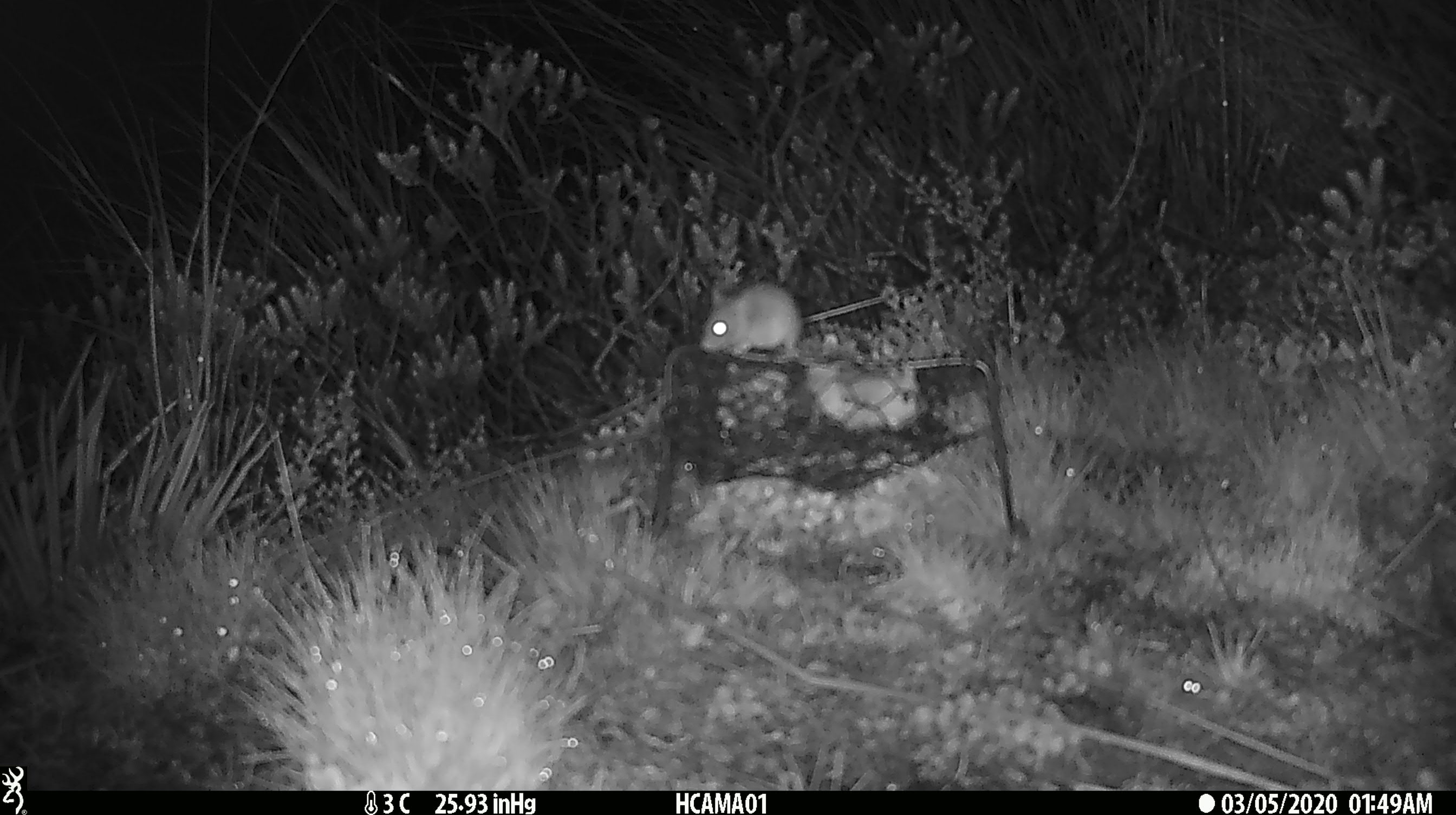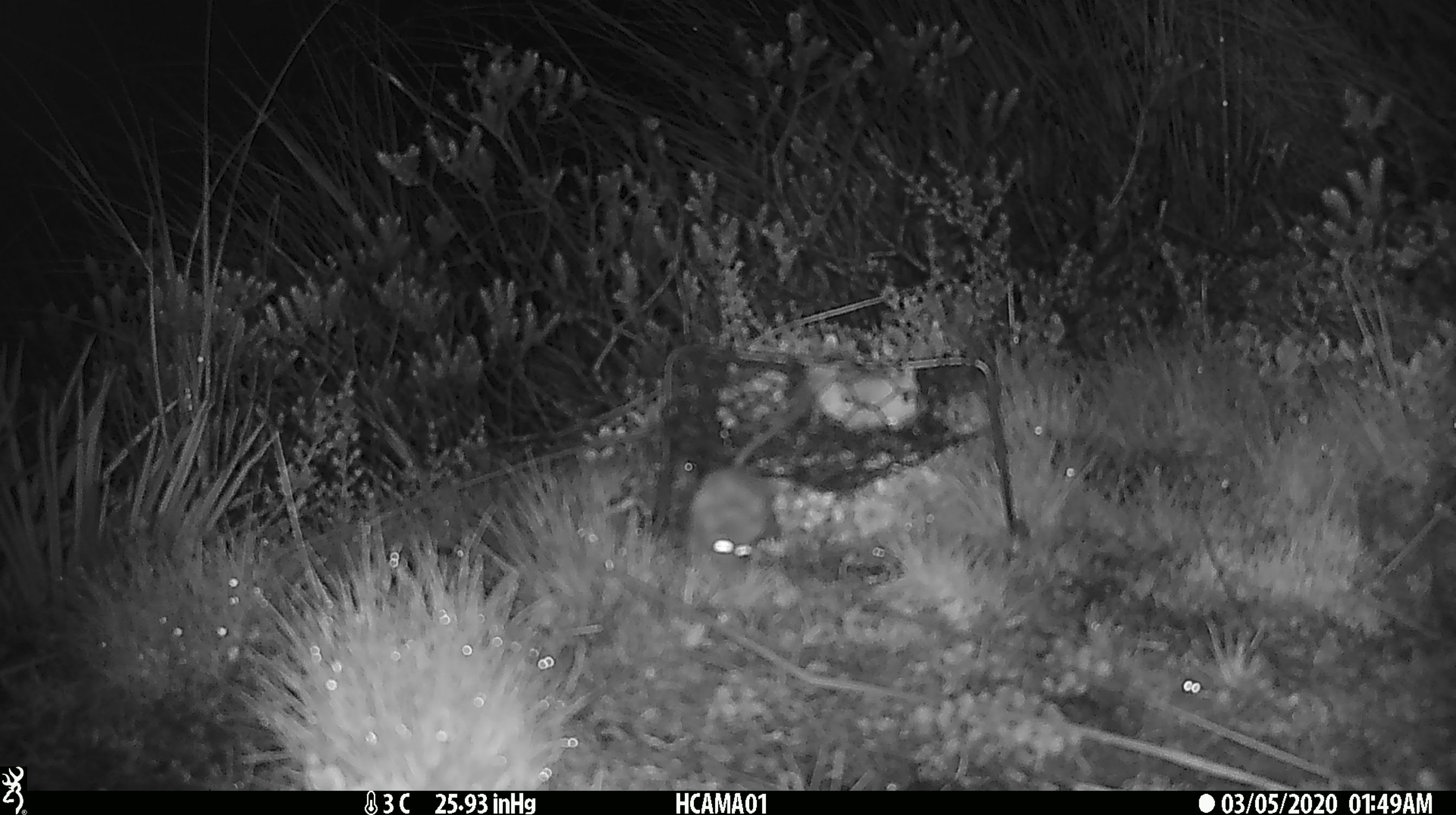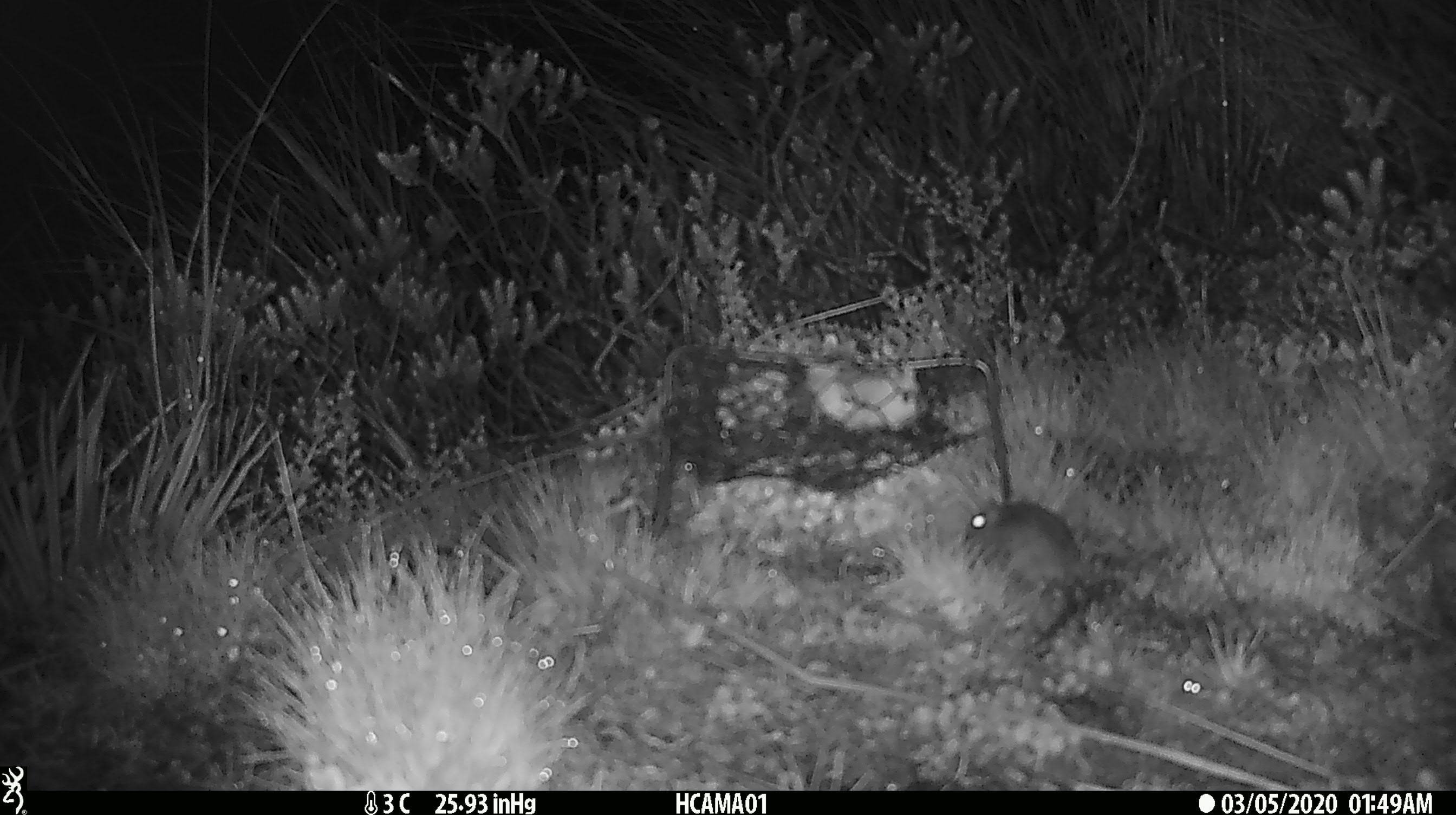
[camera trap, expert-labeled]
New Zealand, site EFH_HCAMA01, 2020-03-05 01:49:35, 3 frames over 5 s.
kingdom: Animalia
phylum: Chordata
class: Mammalia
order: Rodentia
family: Muridae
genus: Mus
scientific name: Mus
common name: mouse